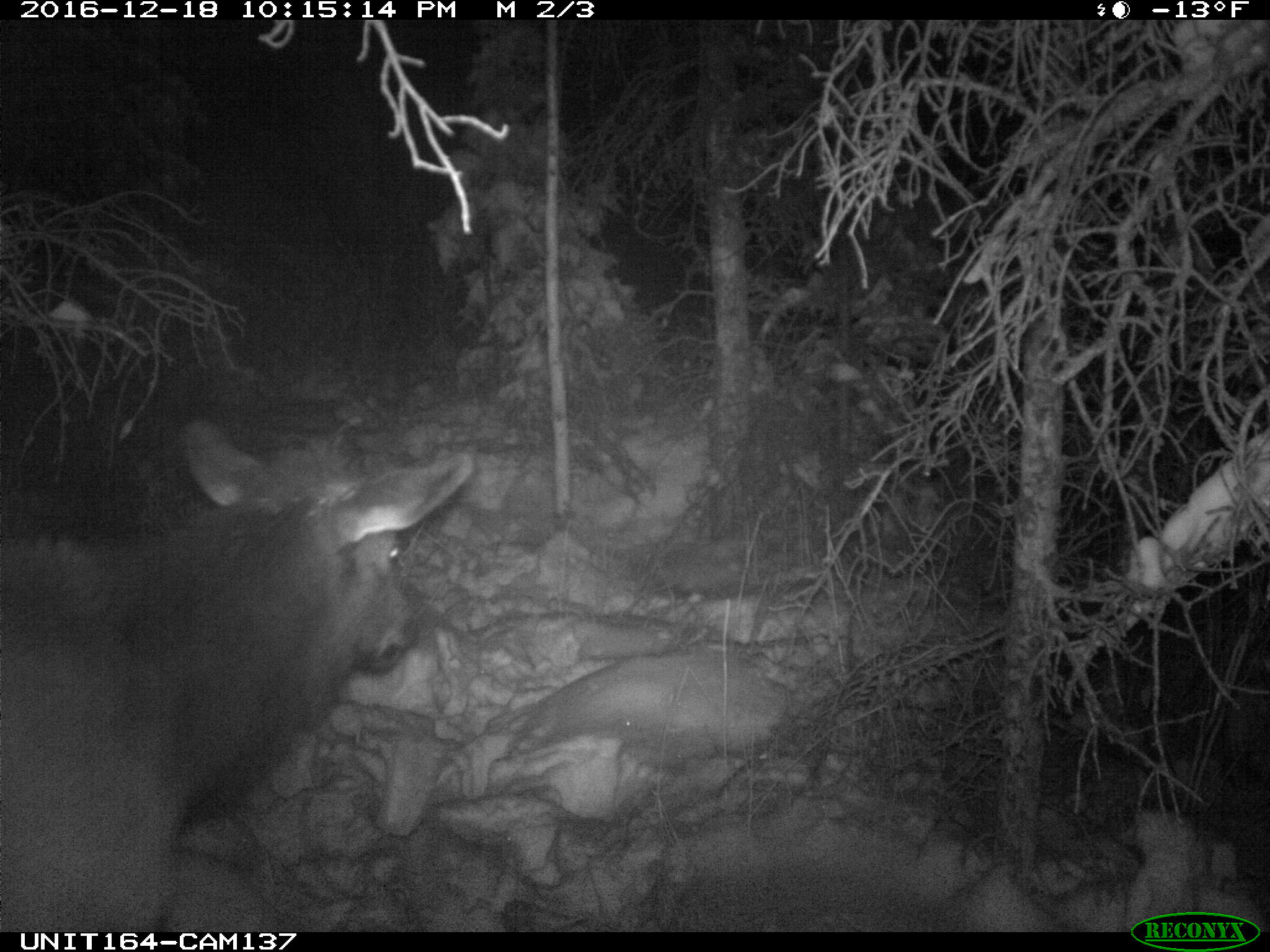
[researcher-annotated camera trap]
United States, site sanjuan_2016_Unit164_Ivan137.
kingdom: Animalia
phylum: Chordata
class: Mammalia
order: Artiodactyla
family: Cervidae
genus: Cervus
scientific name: Cervus elaphus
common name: red deer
Cervus elaphus (red deer).